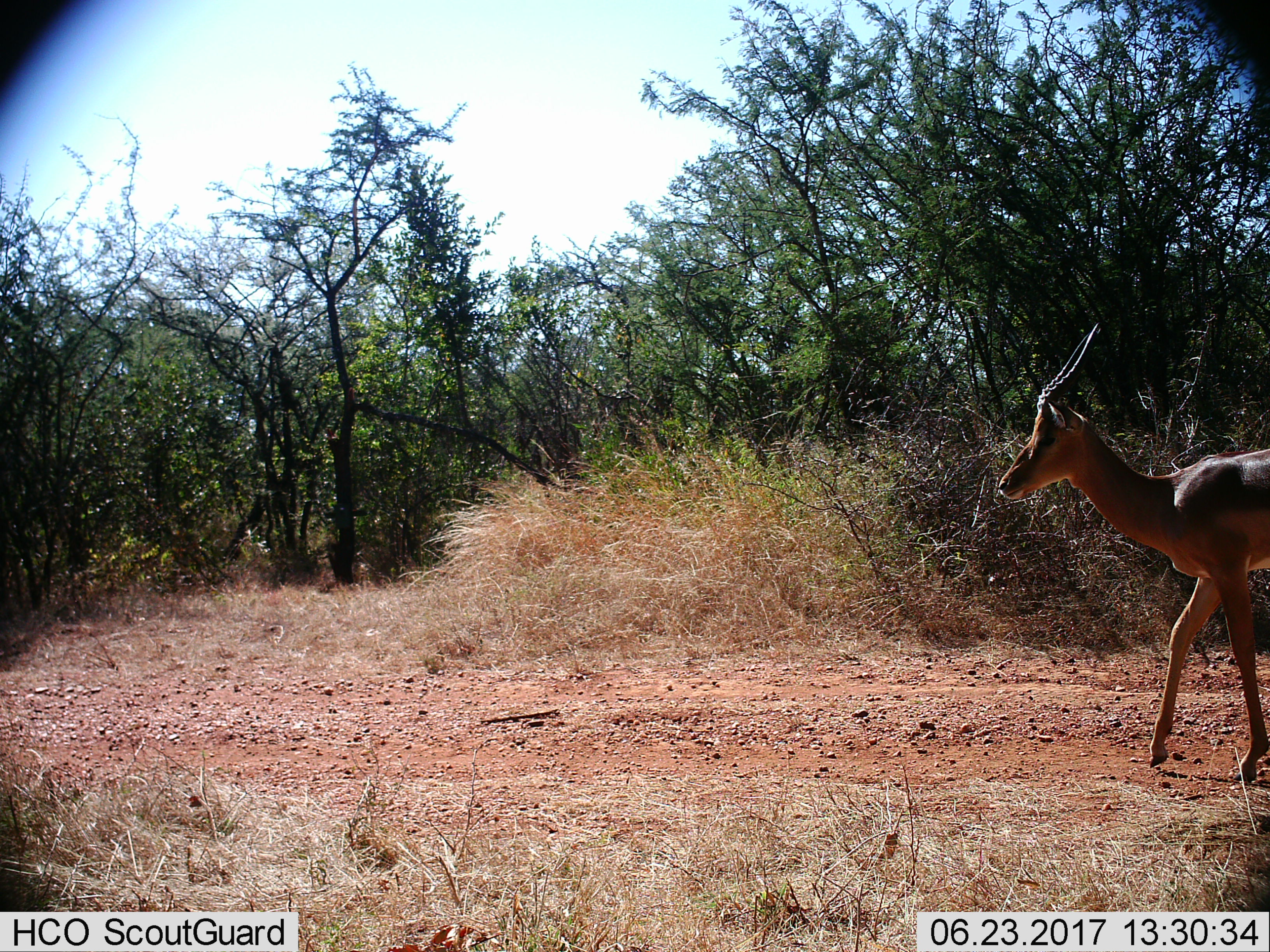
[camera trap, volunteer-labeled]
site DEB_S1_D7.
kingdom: Animalia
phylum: Chordata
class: Mammalia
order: Artiodactyla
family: Bovidae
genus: Aepyceros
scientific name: Aepyceros melampus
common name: impala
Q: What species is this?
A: Impala (Aepyceros melampus).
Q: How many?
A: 1.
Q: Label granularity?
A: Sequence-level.